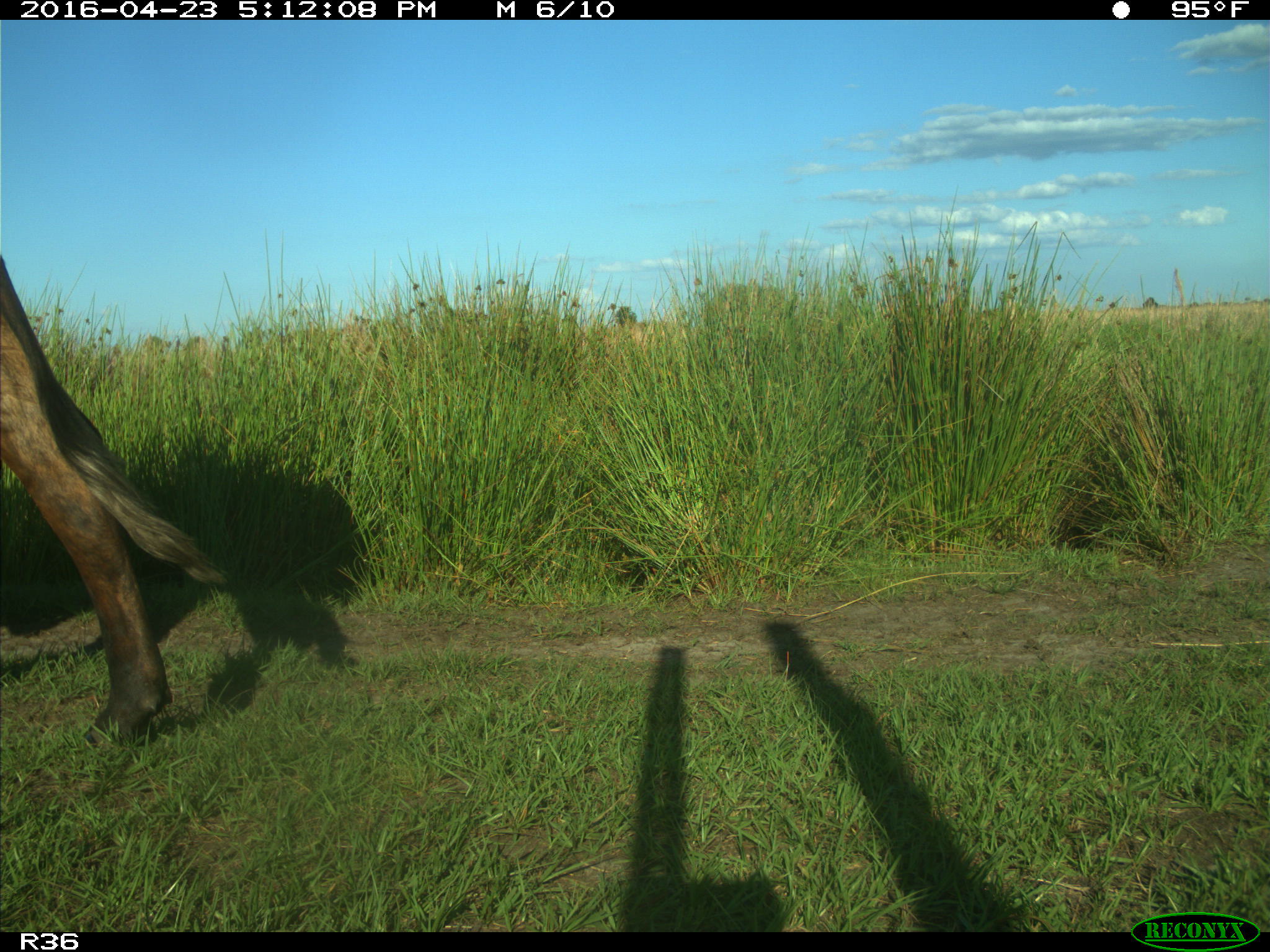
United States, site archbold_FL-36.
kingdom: Animalia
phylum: Chordata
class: Mammalia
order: Artiodactyla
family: Bovidae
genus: Bos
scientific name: Bos taurus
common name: domestic cow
Bos taurus (domestic cow).